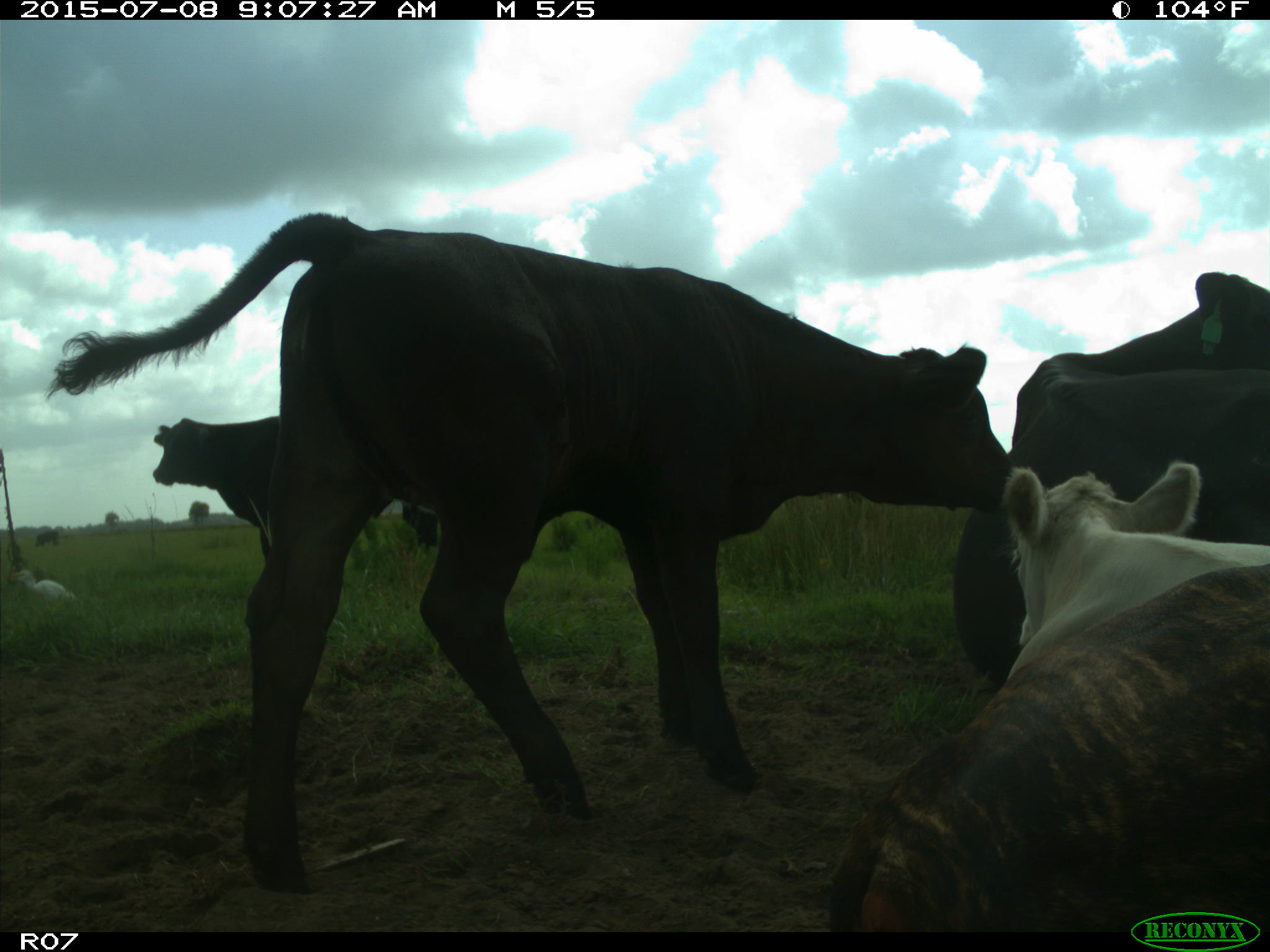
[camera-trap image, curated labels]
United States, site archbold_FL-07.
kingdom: Animalia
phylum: Chordata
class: Mammalia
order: Artiodactyla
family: Bovidae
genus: Bos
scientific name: Bos taurus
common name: domestic cow